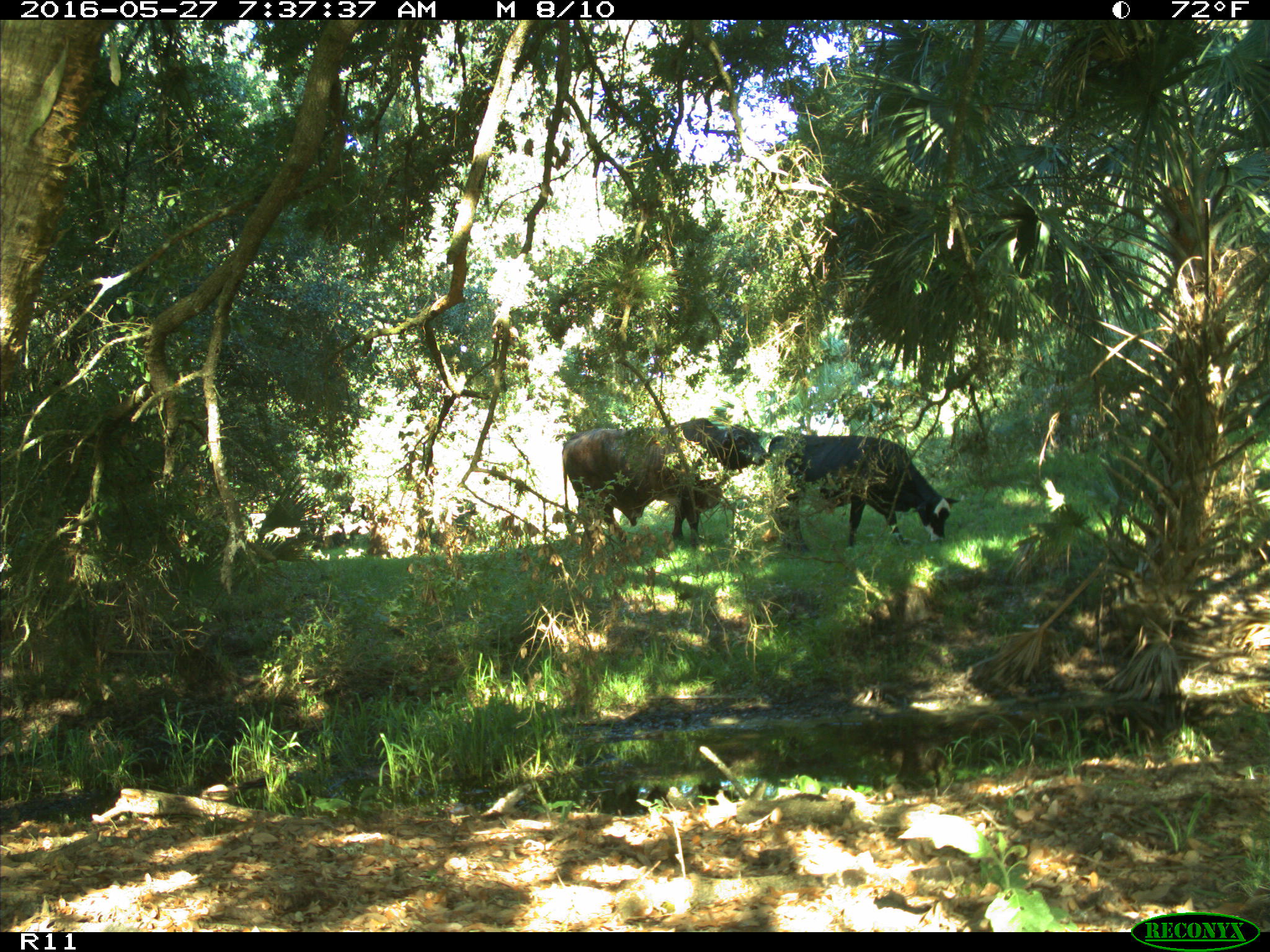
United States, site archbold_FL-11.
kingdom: Animalia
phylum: Chordata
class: Mammalia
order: Artiodactyla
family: Bovidae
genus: Bos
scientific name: Bos taurus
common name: domestic cow